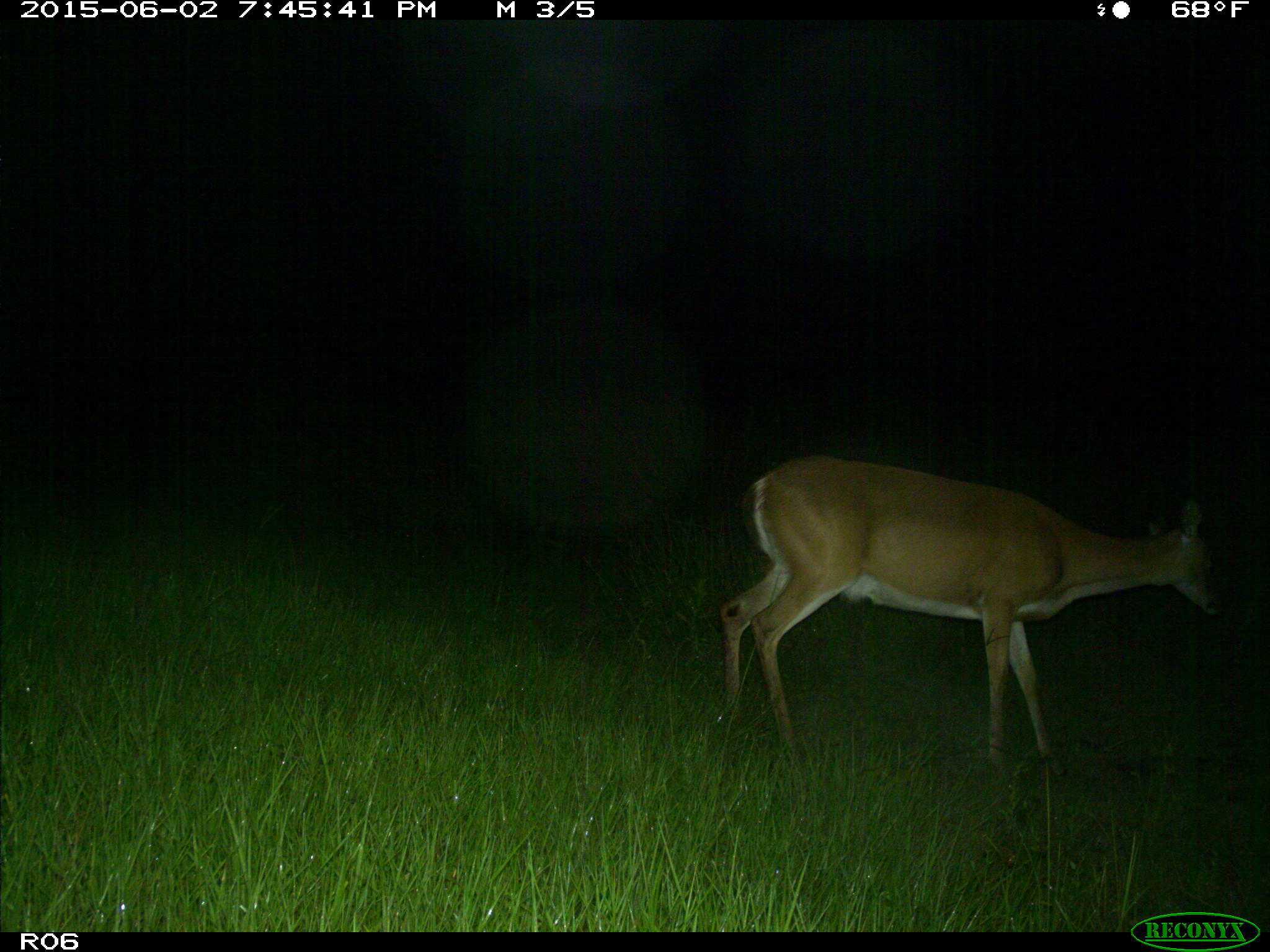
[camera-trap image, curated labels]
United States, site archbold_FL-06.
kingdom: Animalia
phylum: Chordata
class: Mammalia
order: Artiodactyla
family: Cervidae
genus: Odocoileus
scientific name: Odocoileus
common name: deer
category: unidentified deer